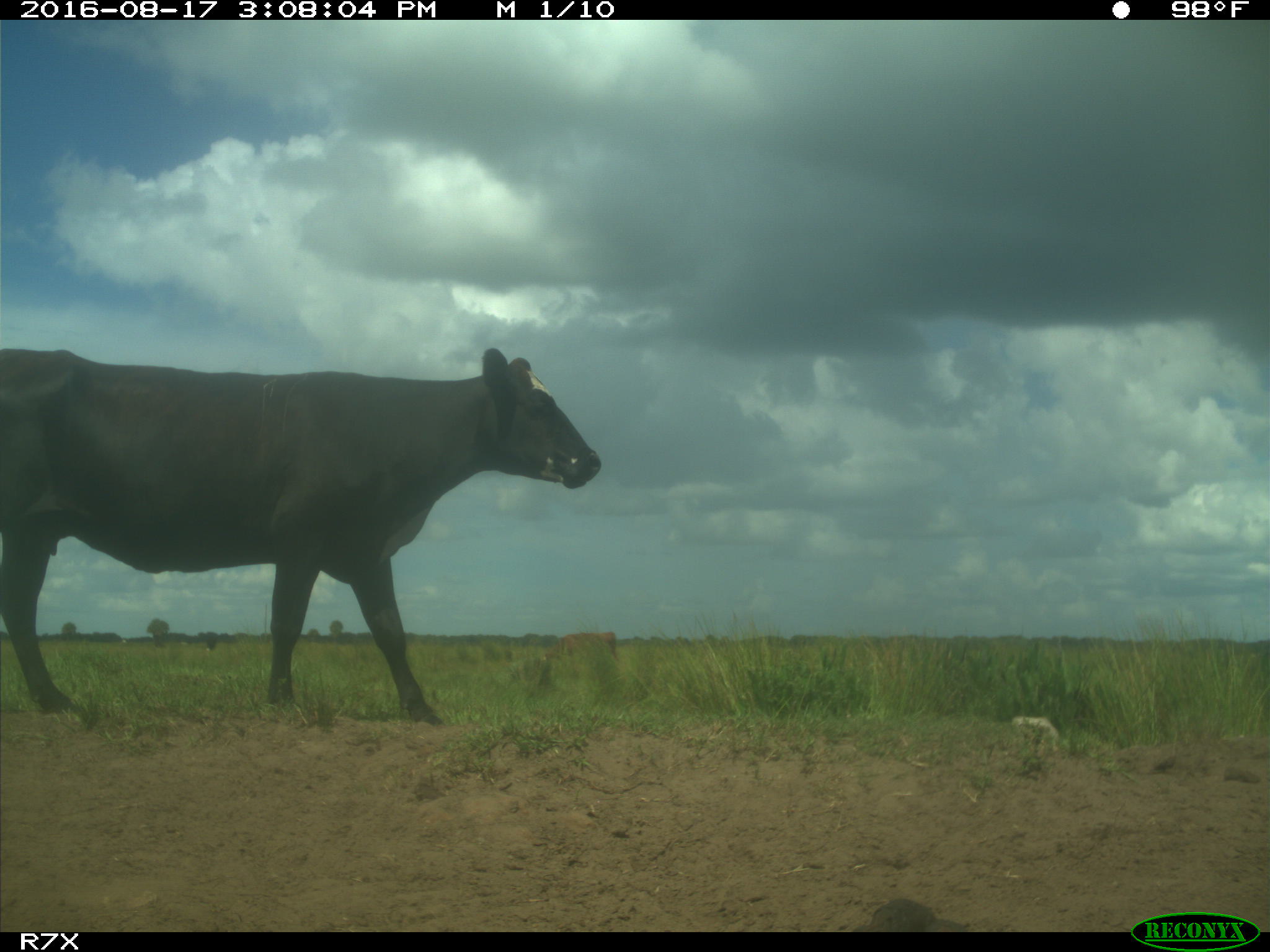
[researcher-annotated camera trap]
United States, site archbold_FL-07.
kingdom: Animalia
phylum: Chordata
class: Mammalia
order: Artiodactyla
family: Bovidae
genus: Bos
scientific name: Bos taurus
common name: domestic cow